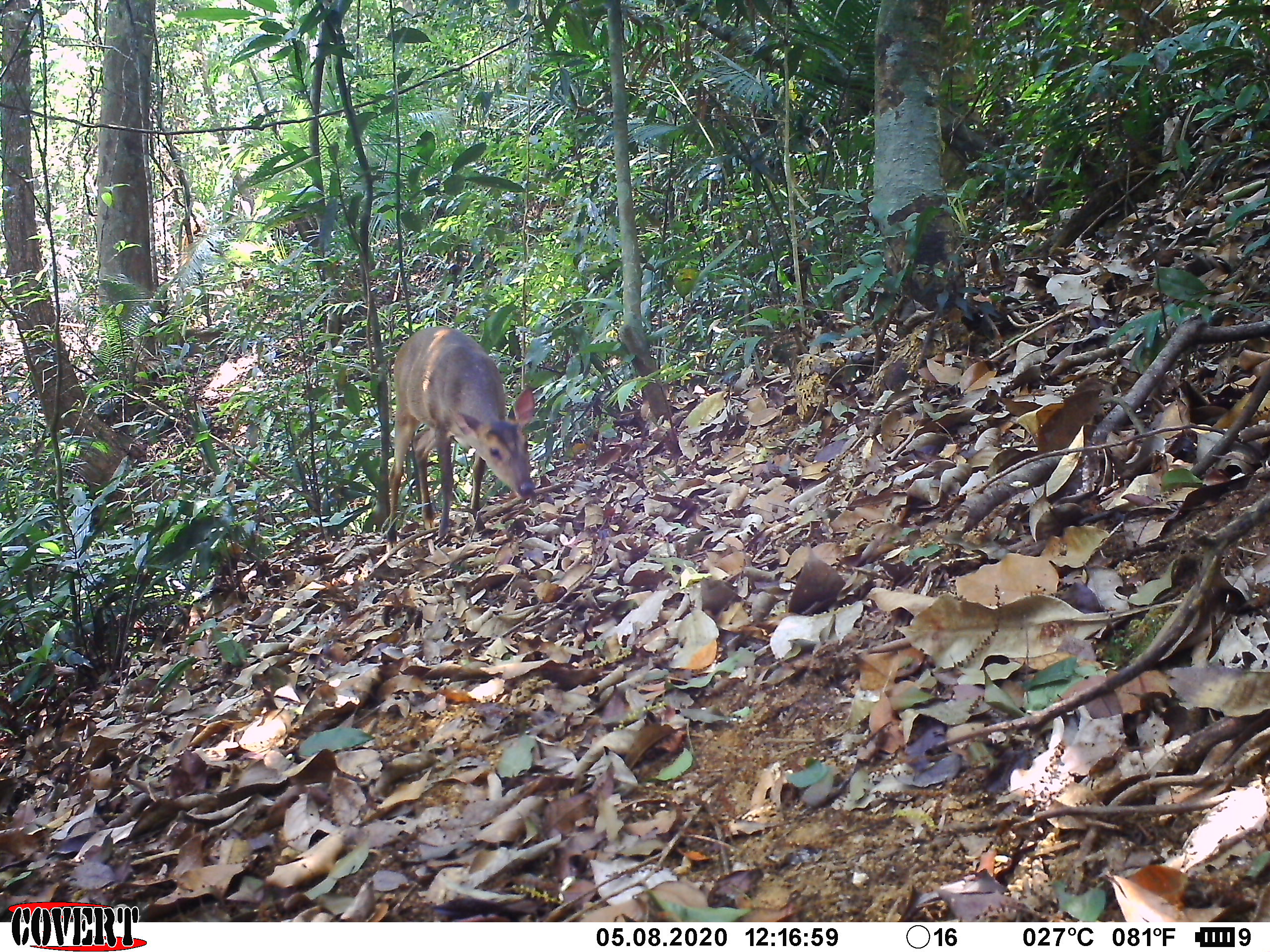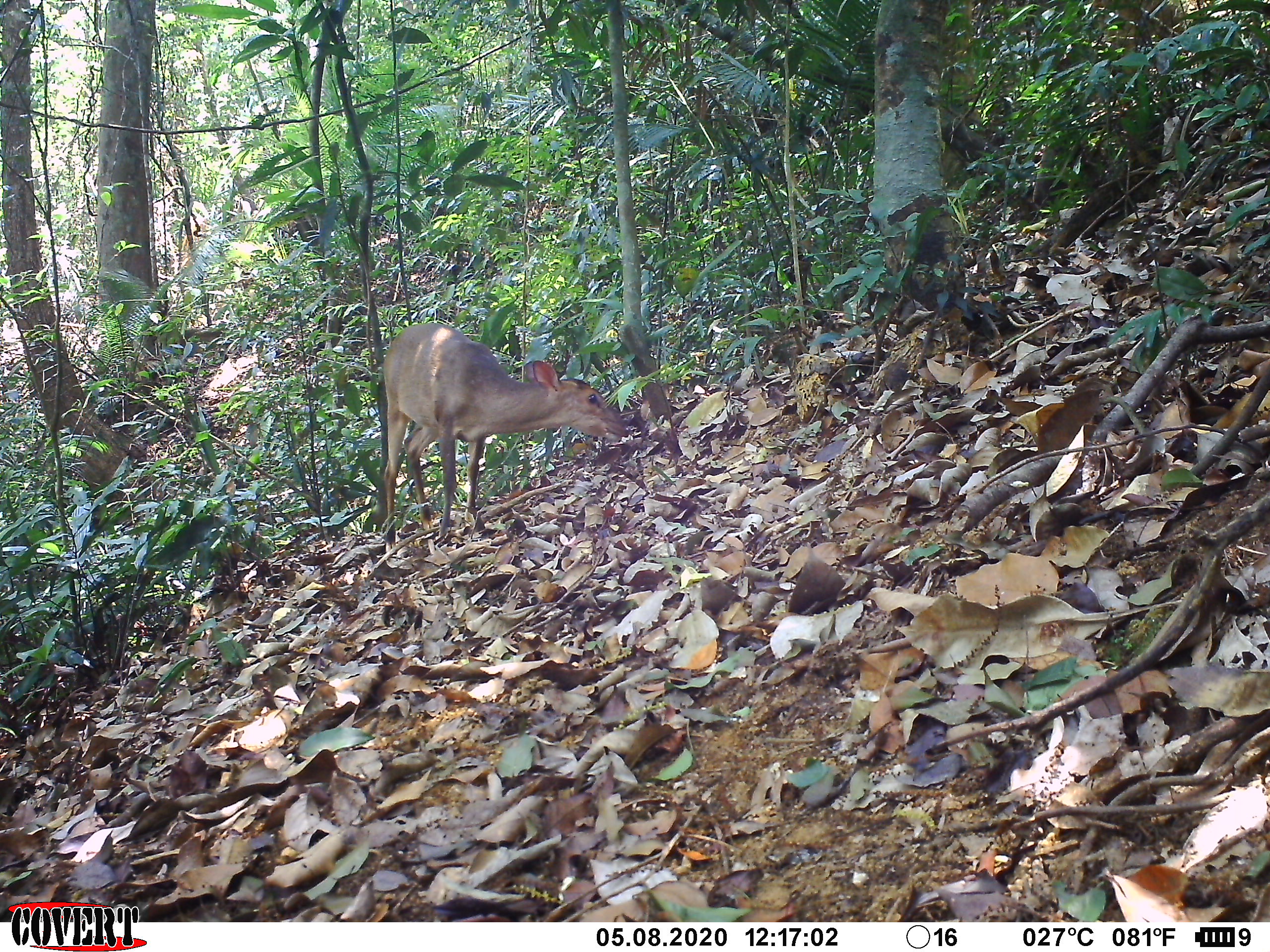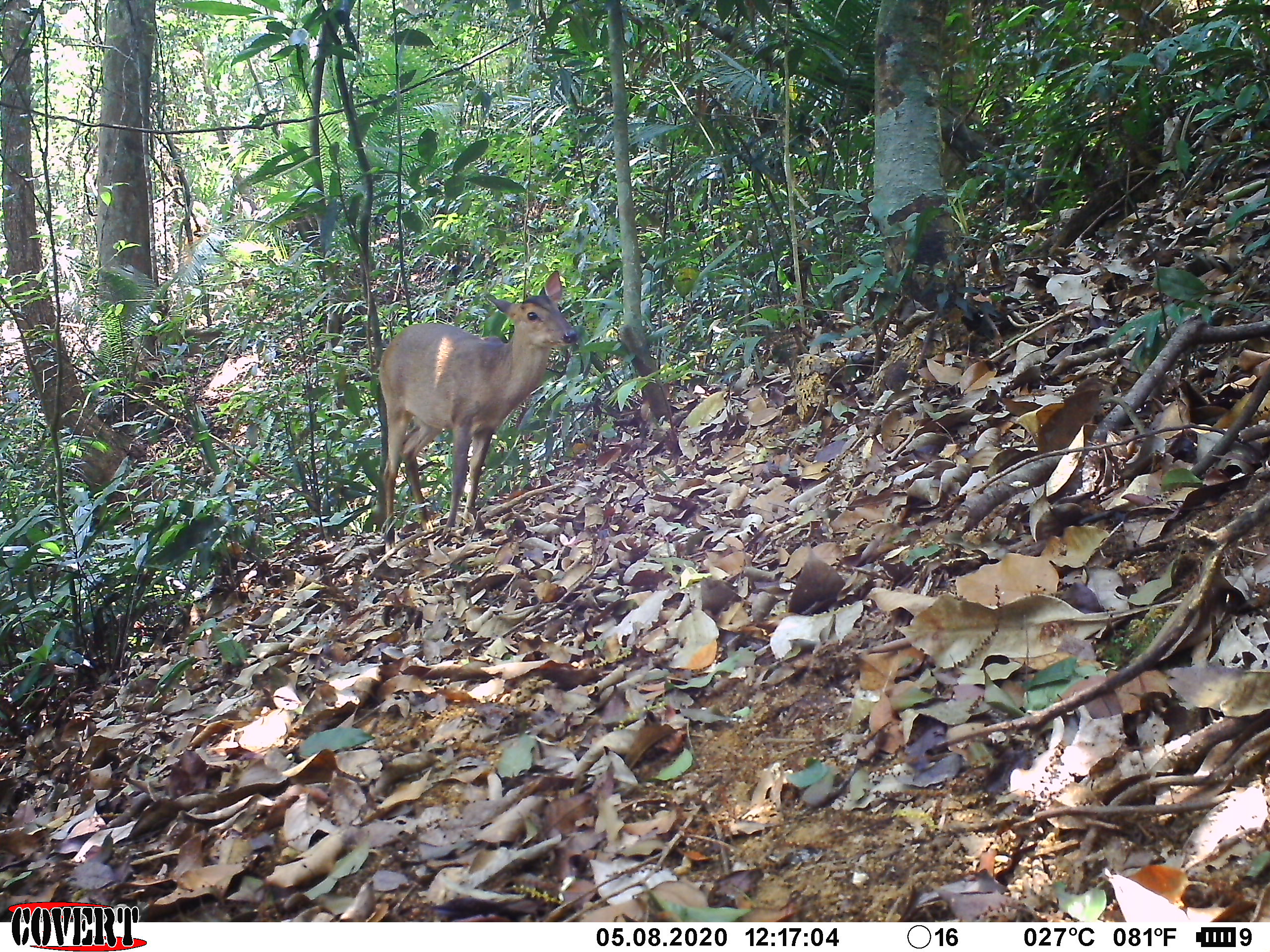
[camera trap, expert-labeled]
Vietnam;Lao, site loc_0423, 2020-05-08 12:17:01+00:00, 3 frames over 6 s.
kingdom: Animalia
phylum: Chordata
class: Mammalia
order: Artiodactyla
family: Cervidae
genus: Muntiacus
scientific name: Muntiacus vuquangensis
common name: large-antlered muntjac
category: large antlered muntjac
Large antlered muntjac (large-antlered muntjac) (Muntiacus vuquangensis). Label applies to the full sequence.